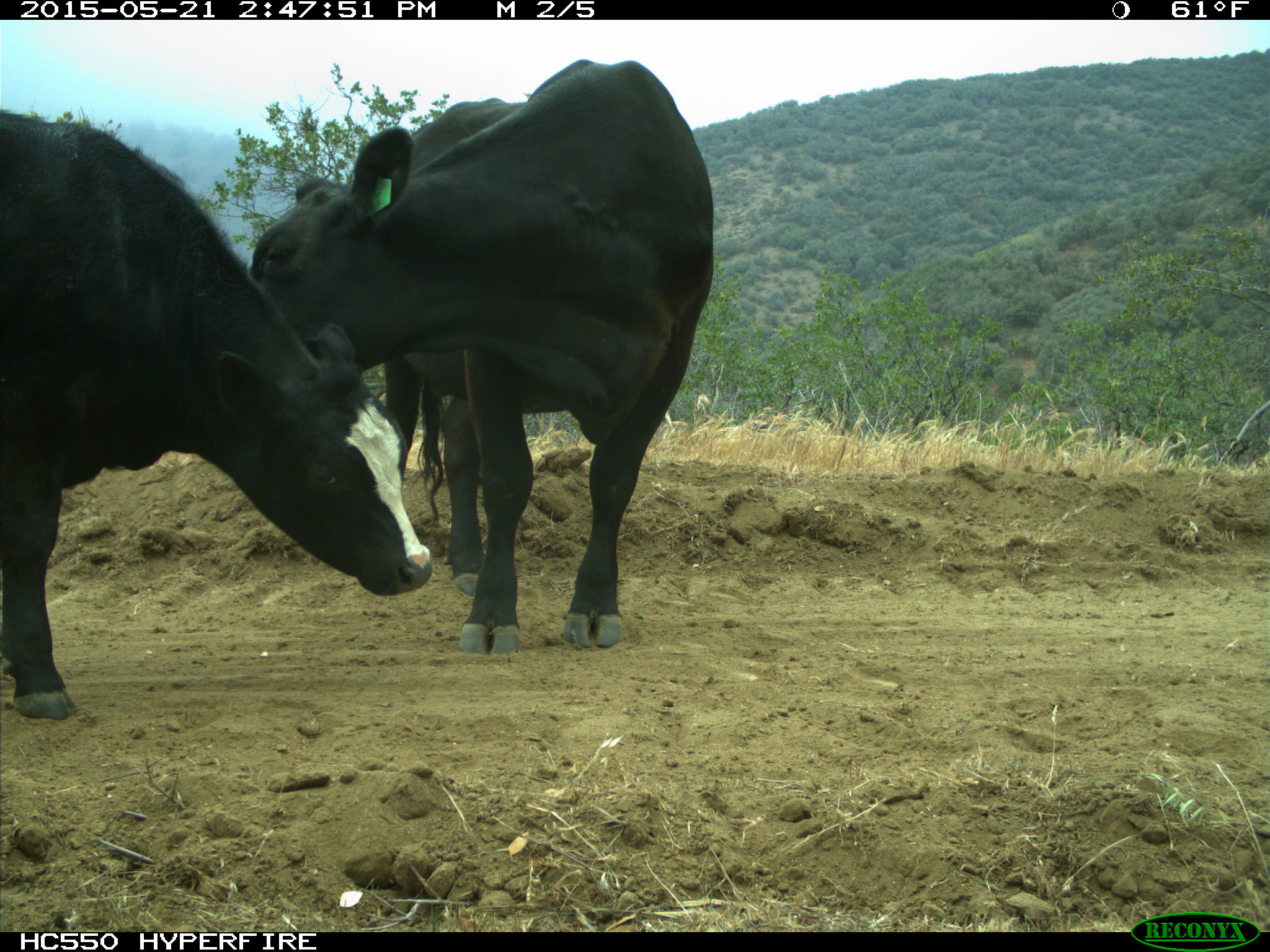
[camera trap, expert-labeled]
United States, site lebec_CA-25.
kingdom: Animalia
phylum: Chordata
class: Mammalia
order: Artiodactyla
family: Bovidae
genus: Bos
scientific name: Bos taurus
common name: domestic cow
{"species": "Bos taurus (domestic cow)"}